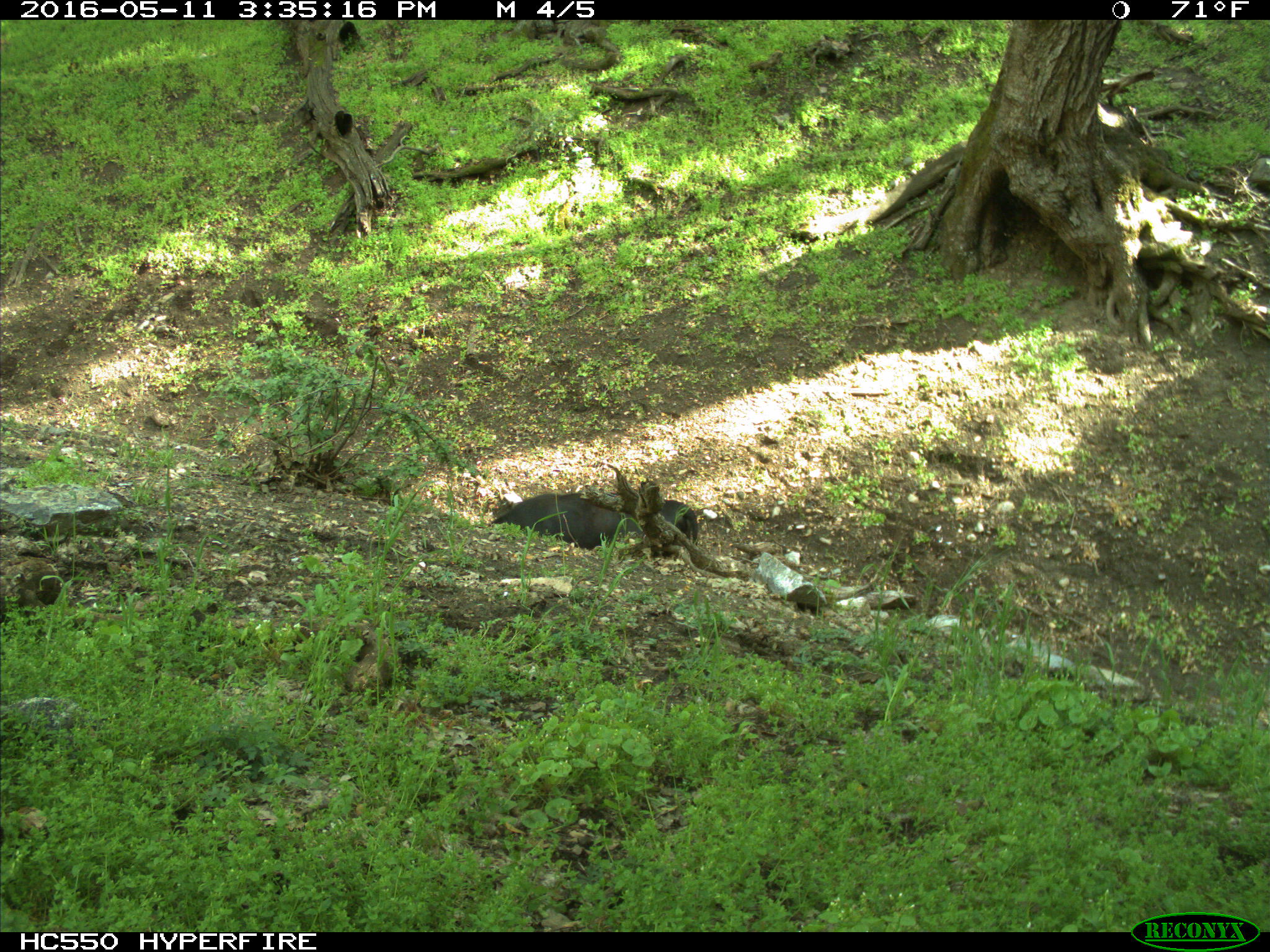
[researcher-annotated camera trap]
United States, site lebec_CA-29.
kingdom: Animalia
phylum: Chordata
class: Mammalia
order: Artiodactyla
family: Bovidae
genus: Bos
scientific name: Bos taurus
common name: domestic cow